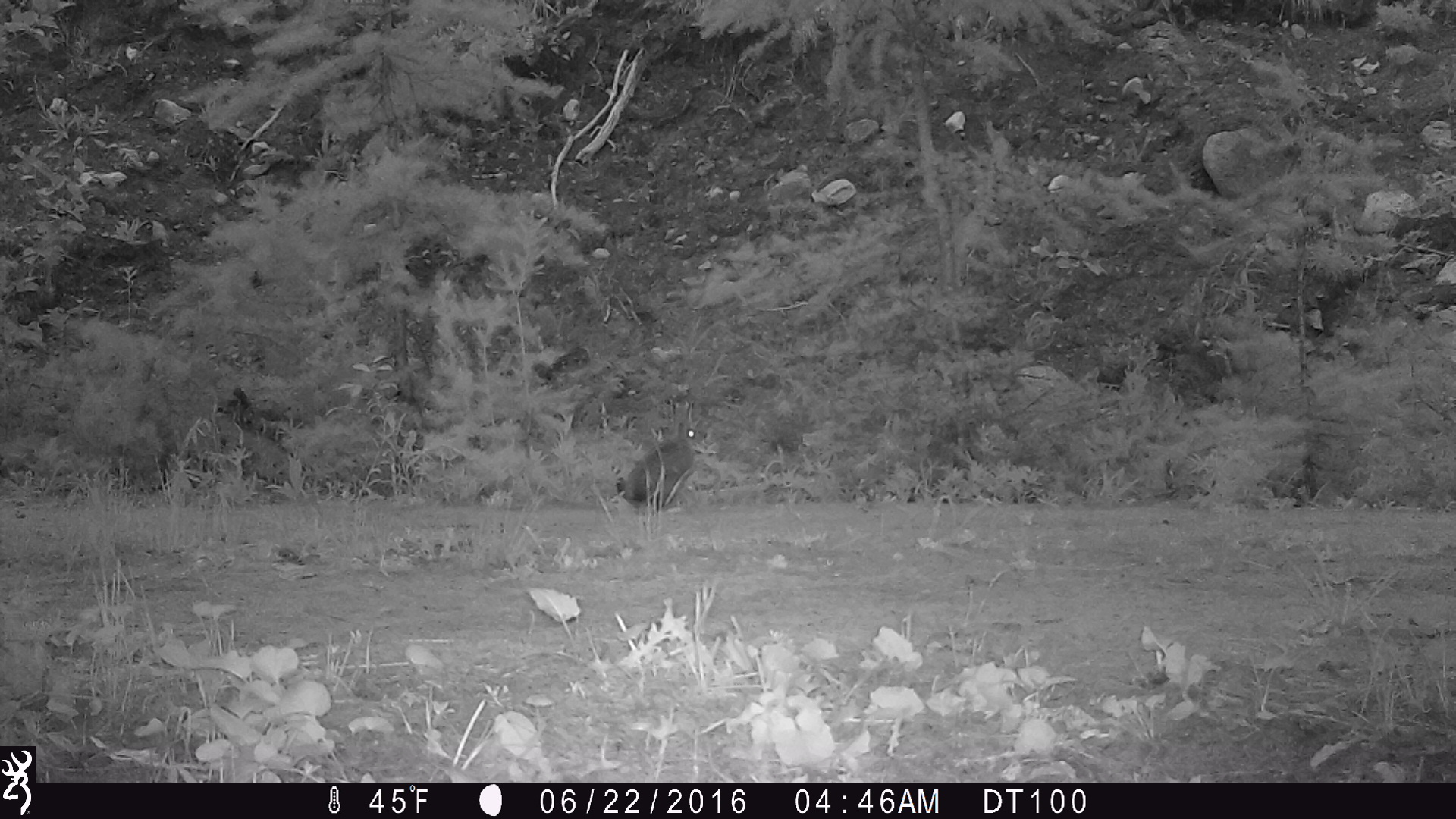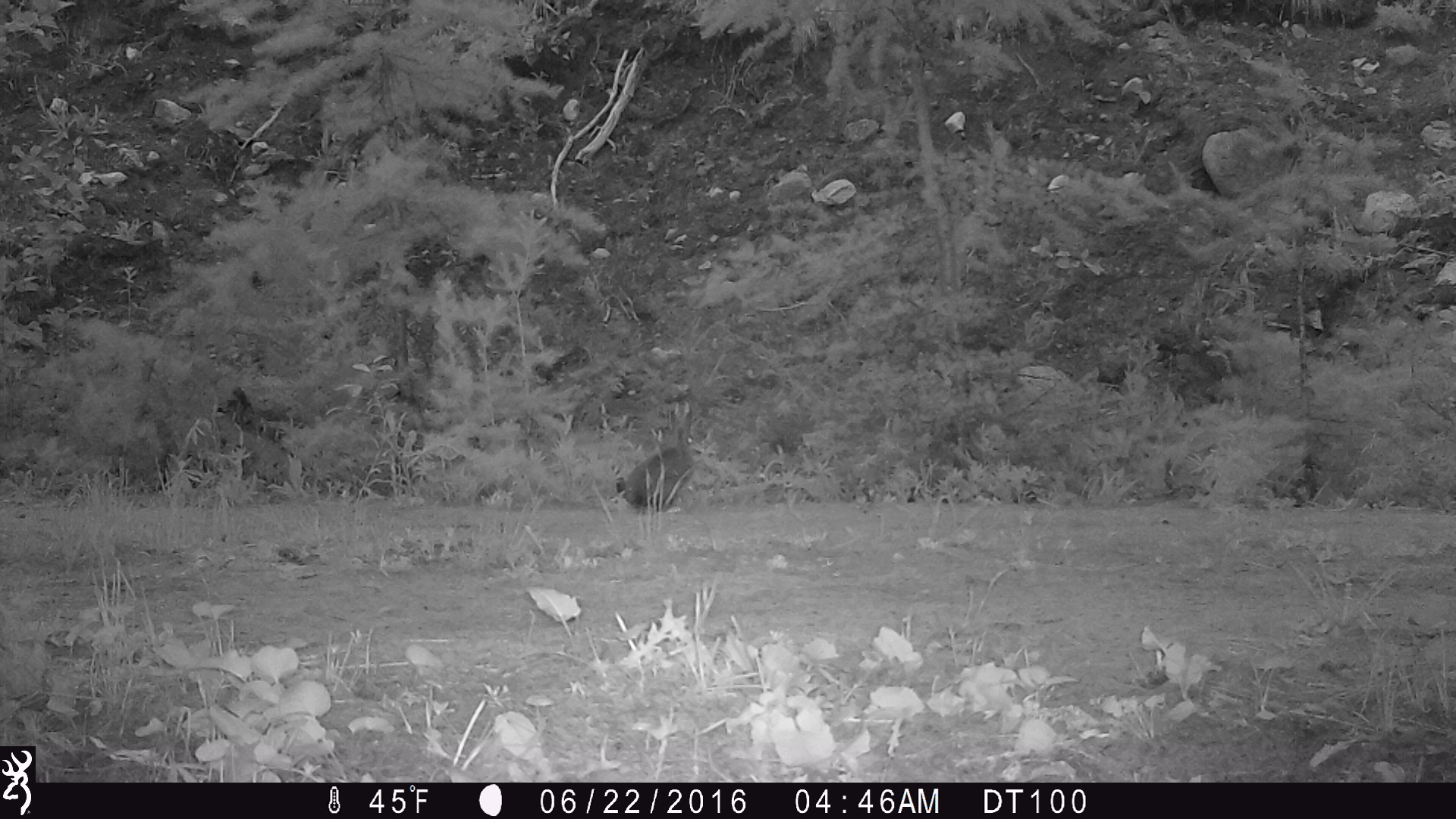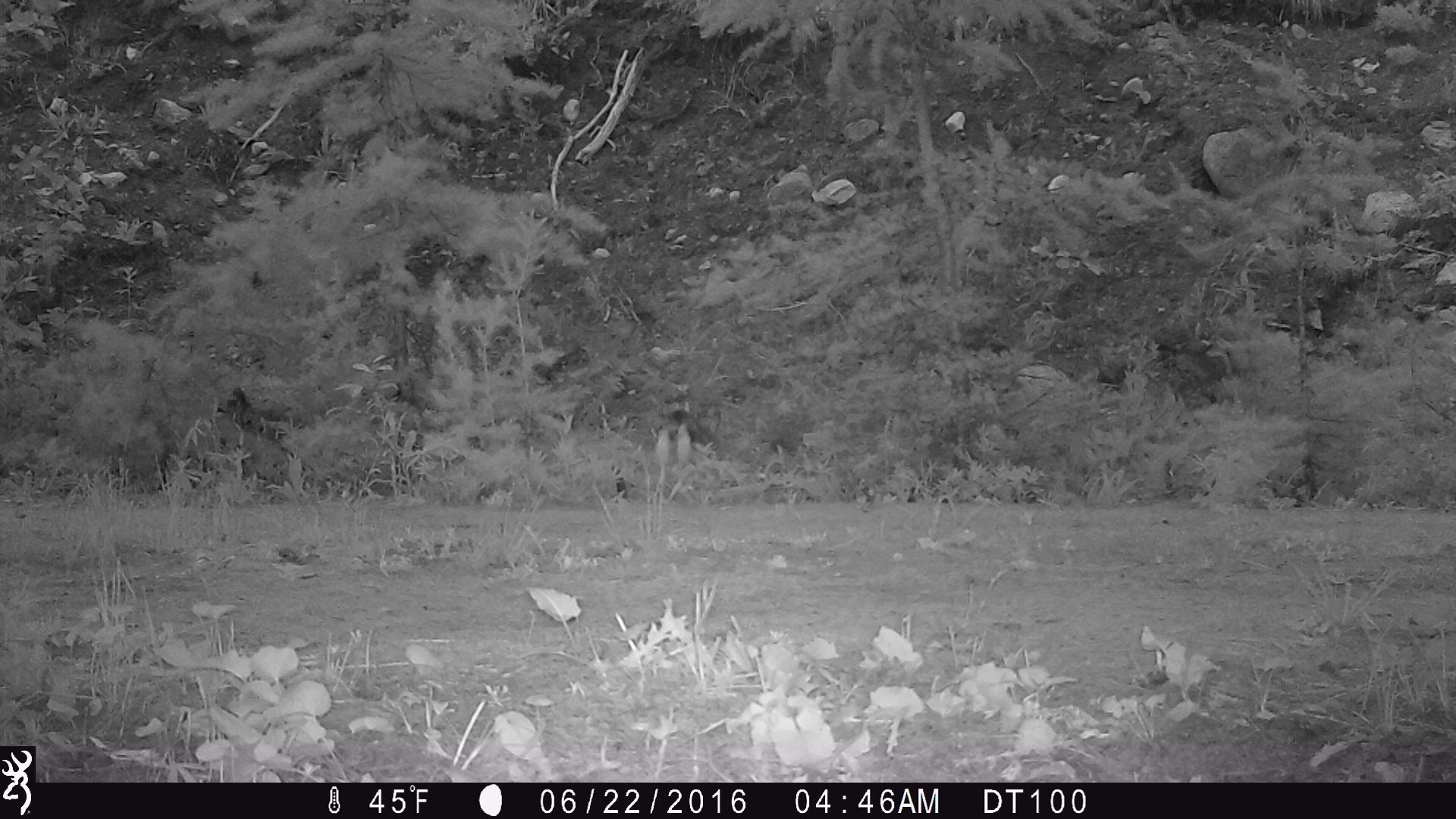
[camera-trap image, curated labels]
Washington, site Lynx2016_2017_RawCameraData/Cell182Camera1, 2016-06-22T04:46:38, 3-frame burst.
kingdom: Animalia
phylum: Chordata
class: Mammalia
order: Lagomorpha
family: Leporidae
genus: Lepus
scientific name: Lepus americanus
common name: snowshoe hare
Lepus americanus (snowshoe hare). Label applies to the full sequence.